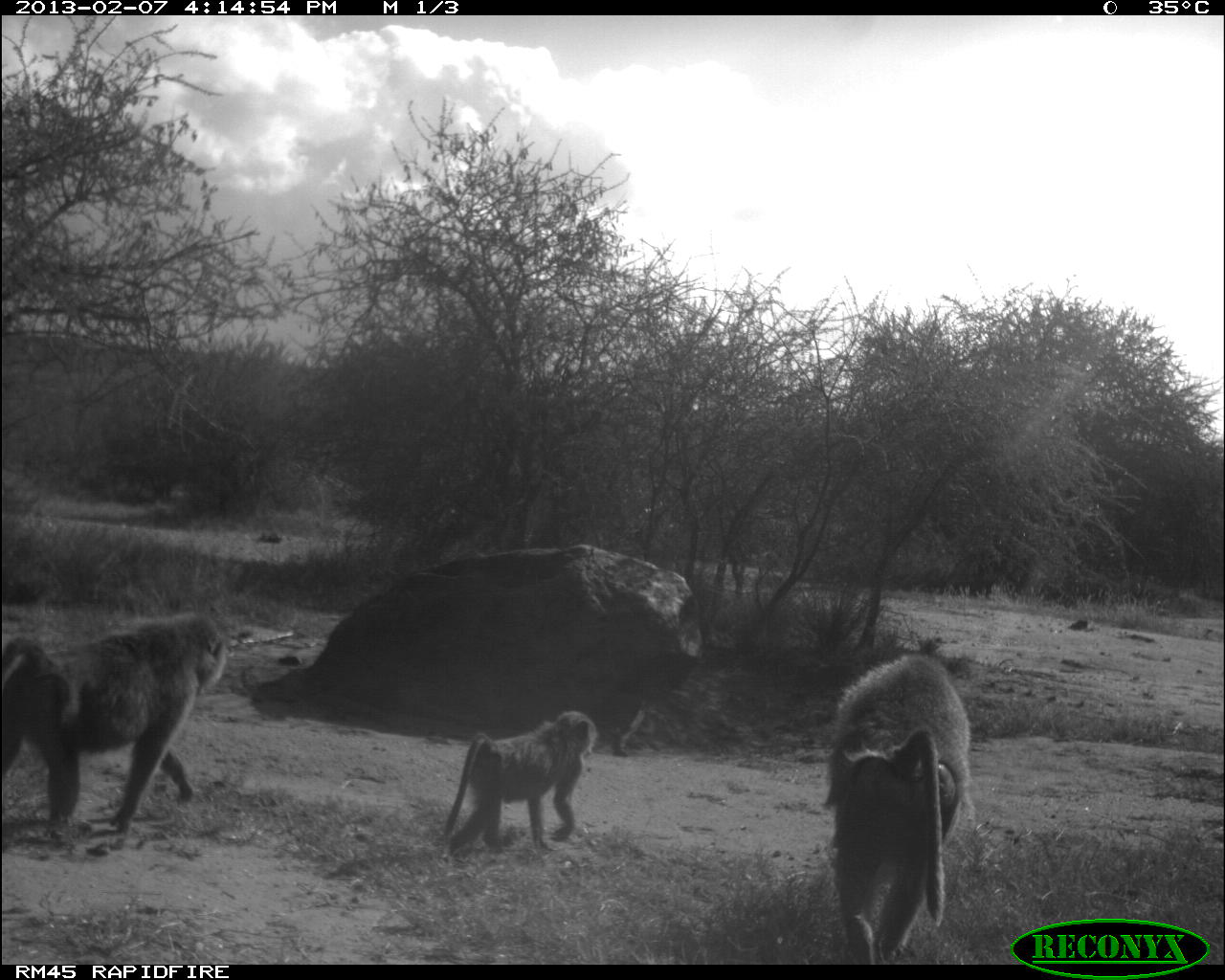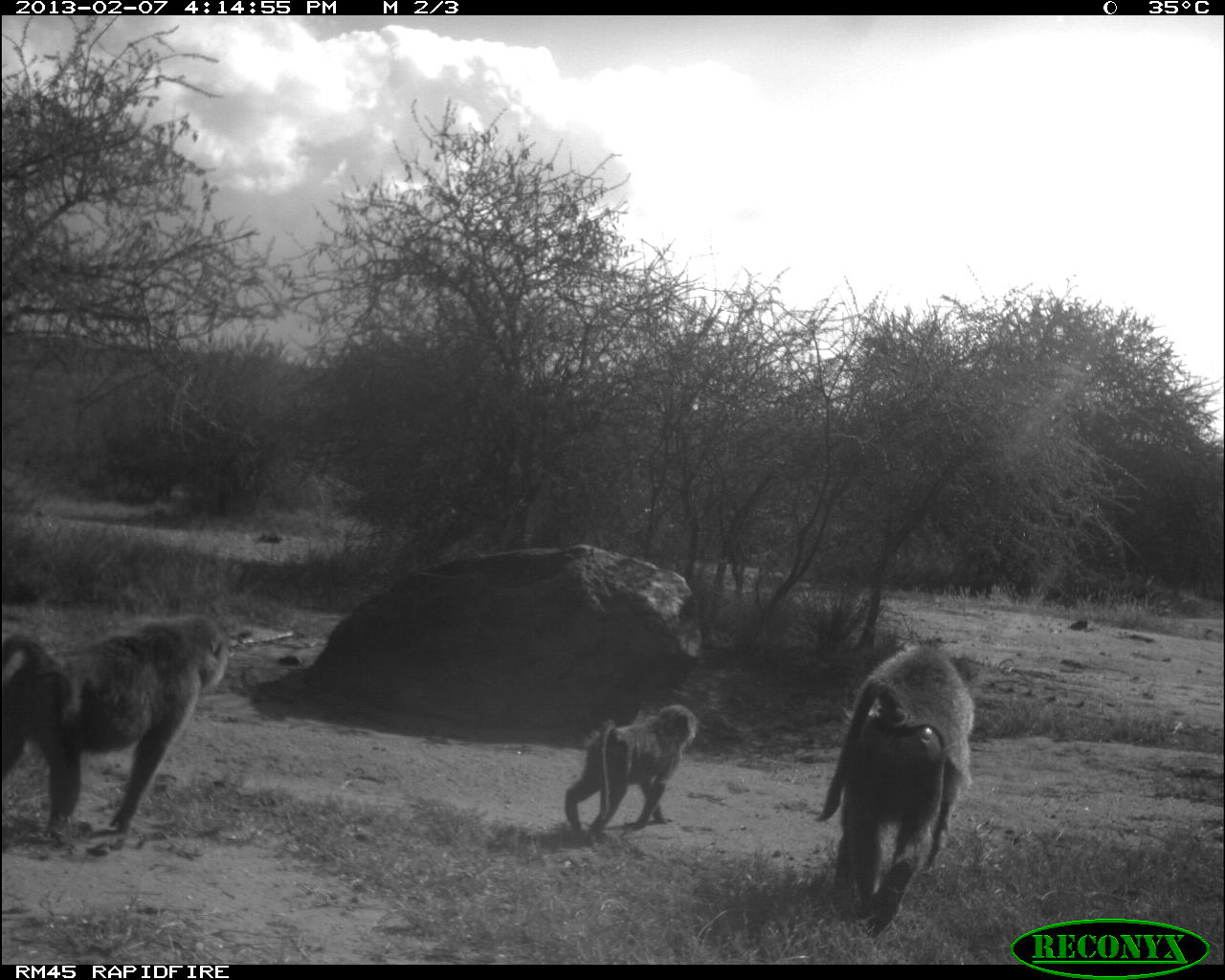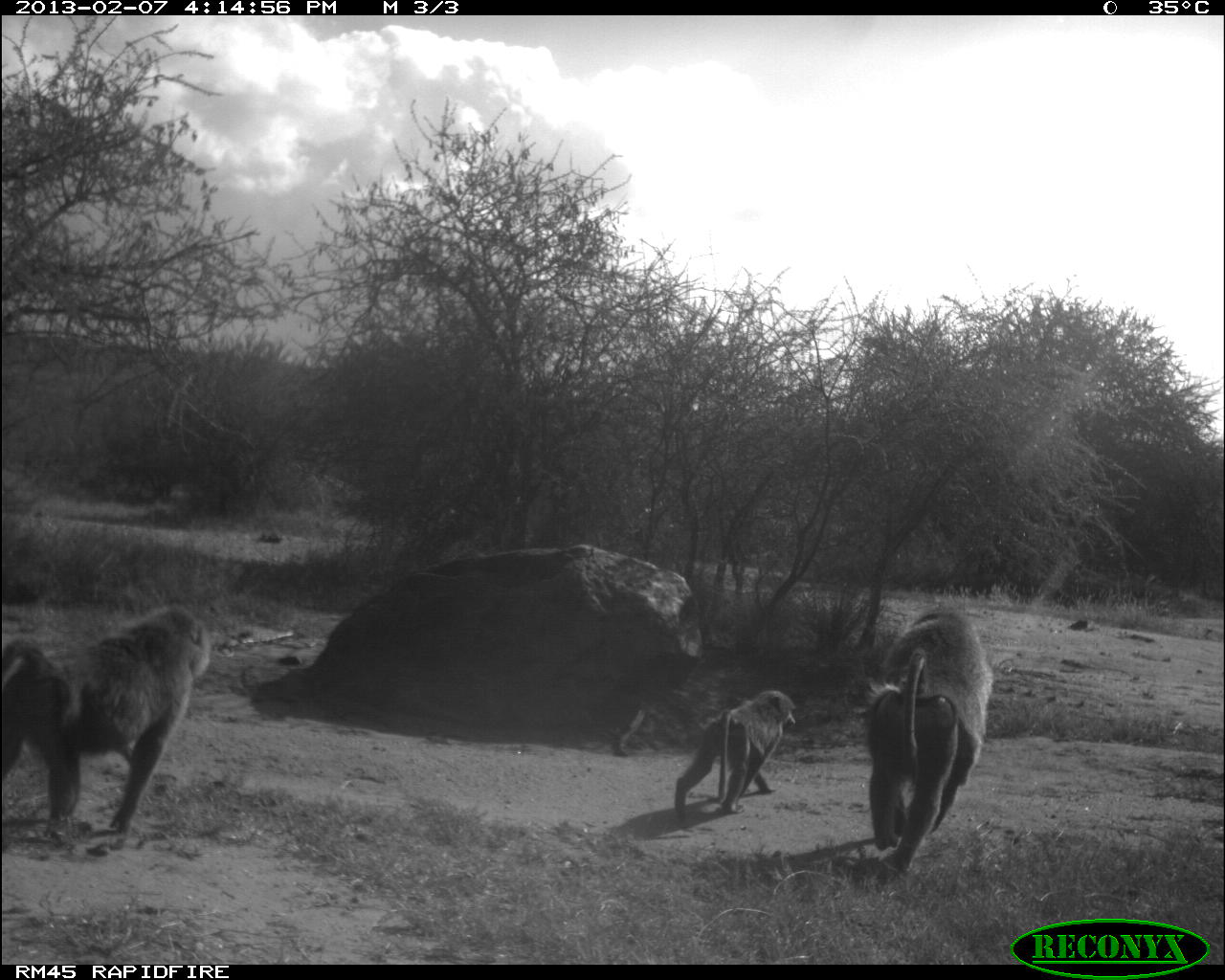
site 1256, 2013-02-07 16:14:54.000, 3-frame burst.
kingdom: Animalia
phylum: Chordata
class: Mammalia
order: Primates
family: Cercopithecidae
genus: Papio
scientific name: Papio anubis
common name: olive baboon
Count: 3.